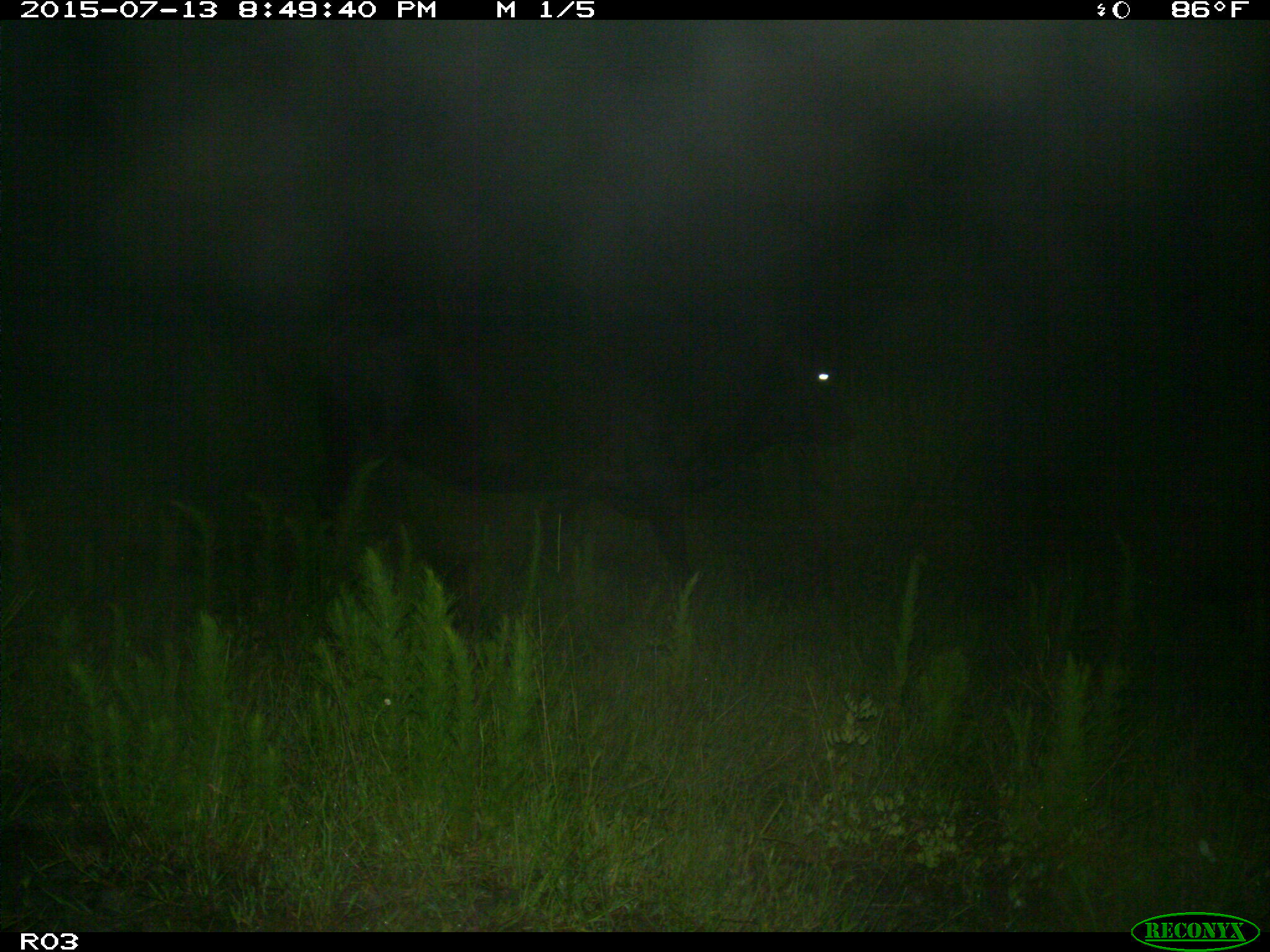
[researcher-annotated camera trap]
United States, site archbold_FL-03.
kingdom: Animalia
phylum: Chordata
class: Mammalia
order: Artiodactyla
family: Bovidae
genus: Bos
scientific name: Bos taurus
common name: domestic cow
Bos taurus (domestic cow).